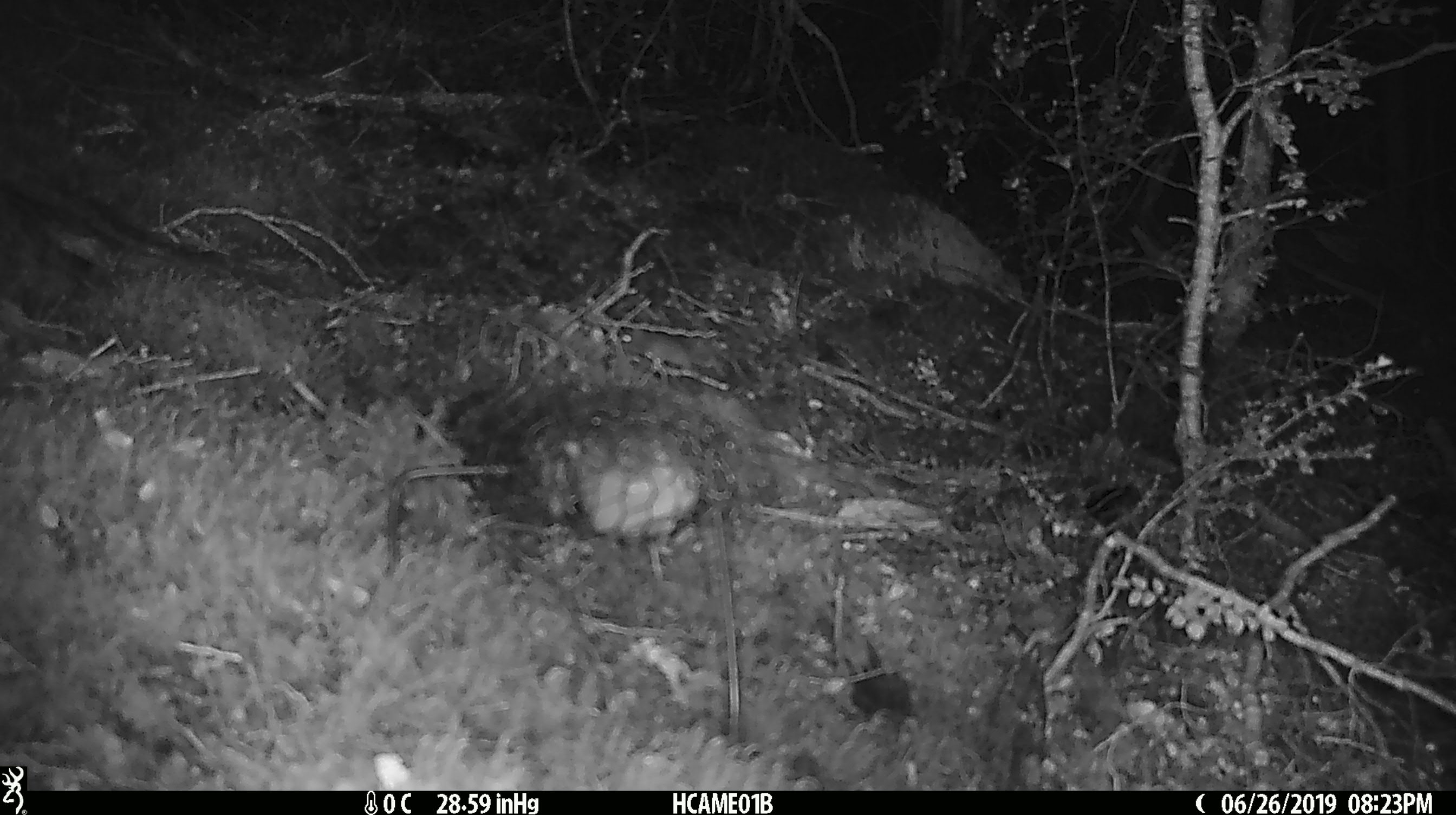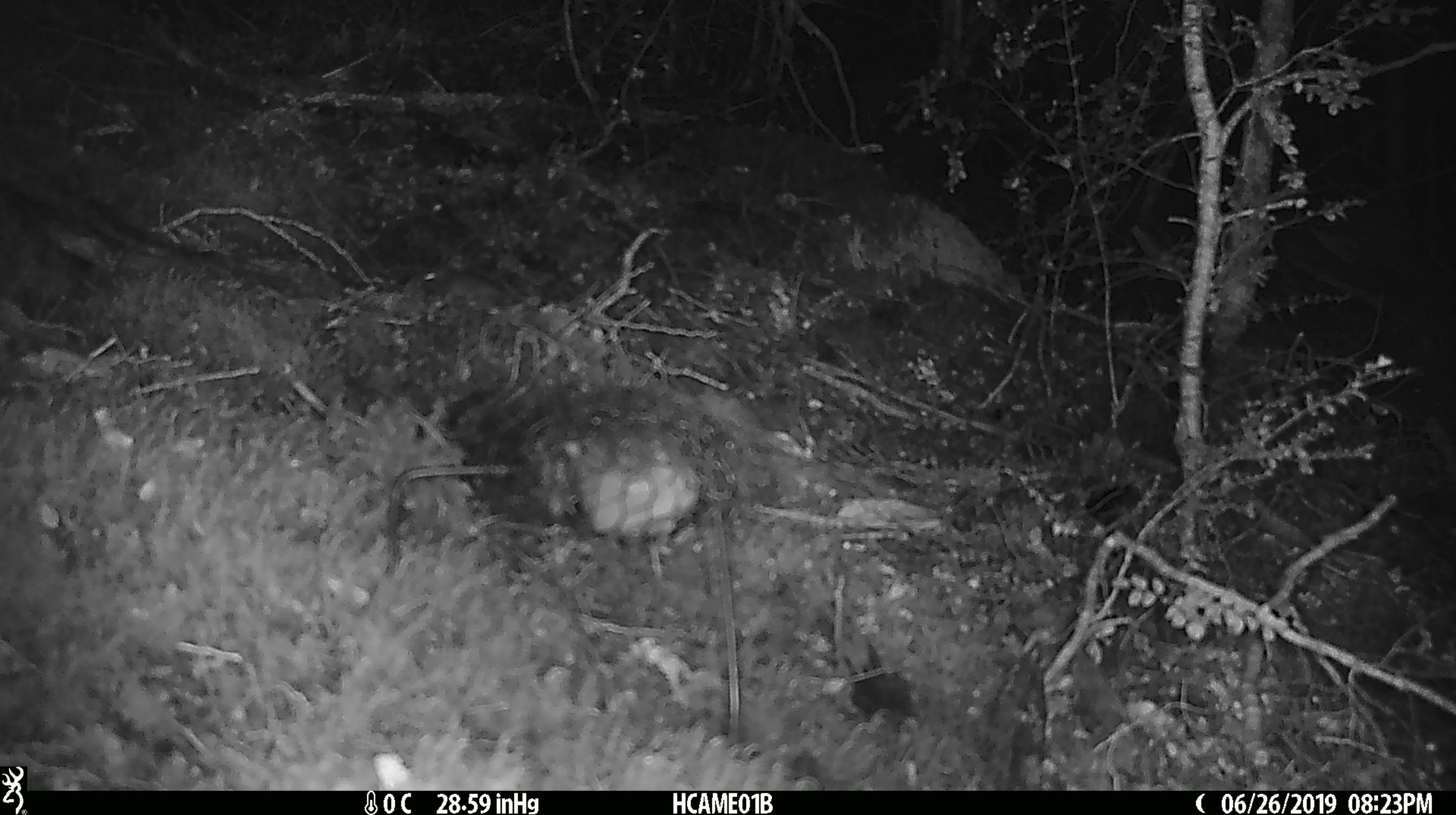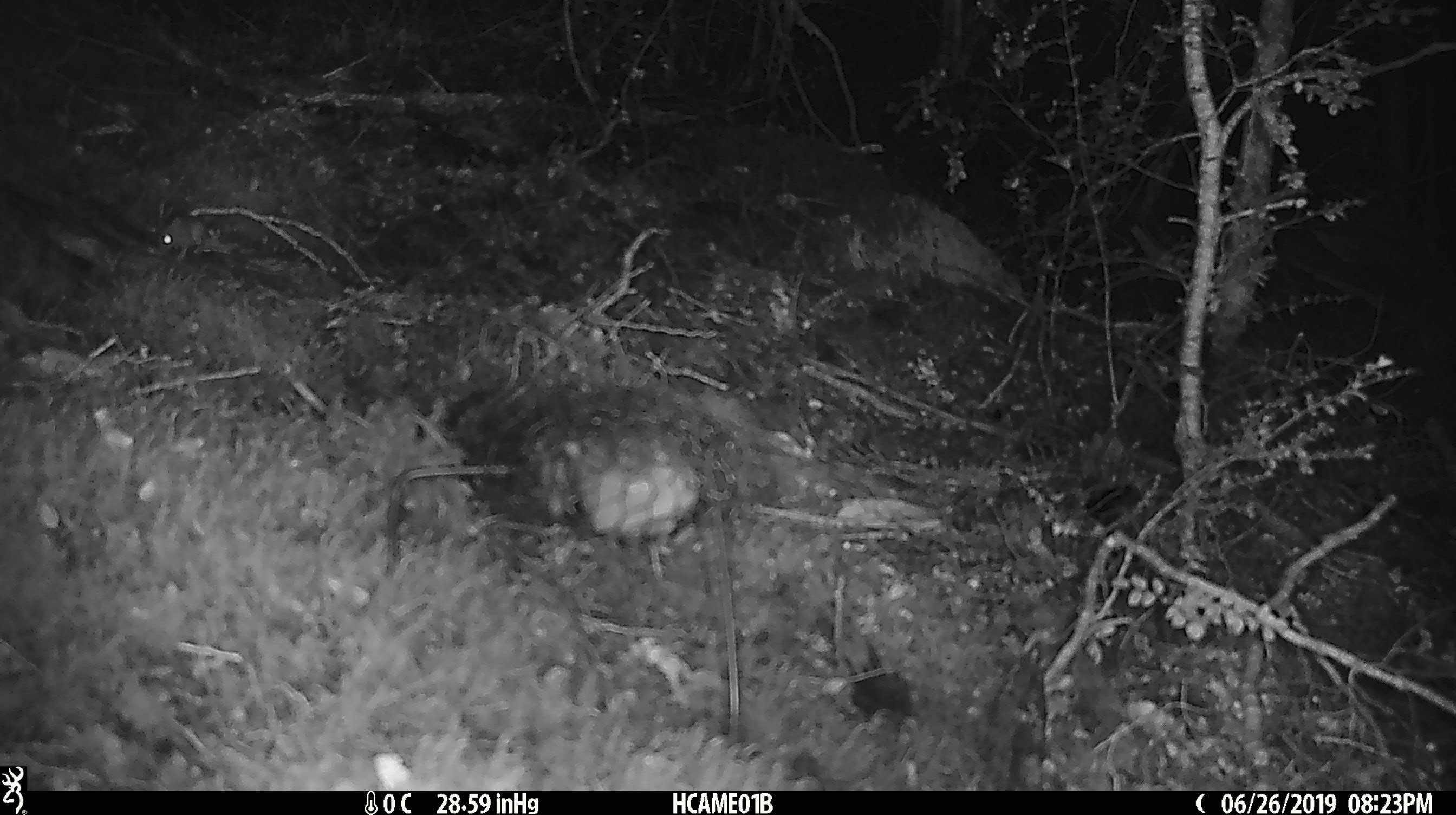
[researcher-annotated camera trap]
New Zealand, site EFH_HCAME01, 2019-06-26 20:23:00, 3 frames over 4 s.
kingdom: Animalia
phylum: Chordata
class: Mammalia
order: Rodentia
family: Muridae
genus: Mus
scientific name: Mus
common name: mouse